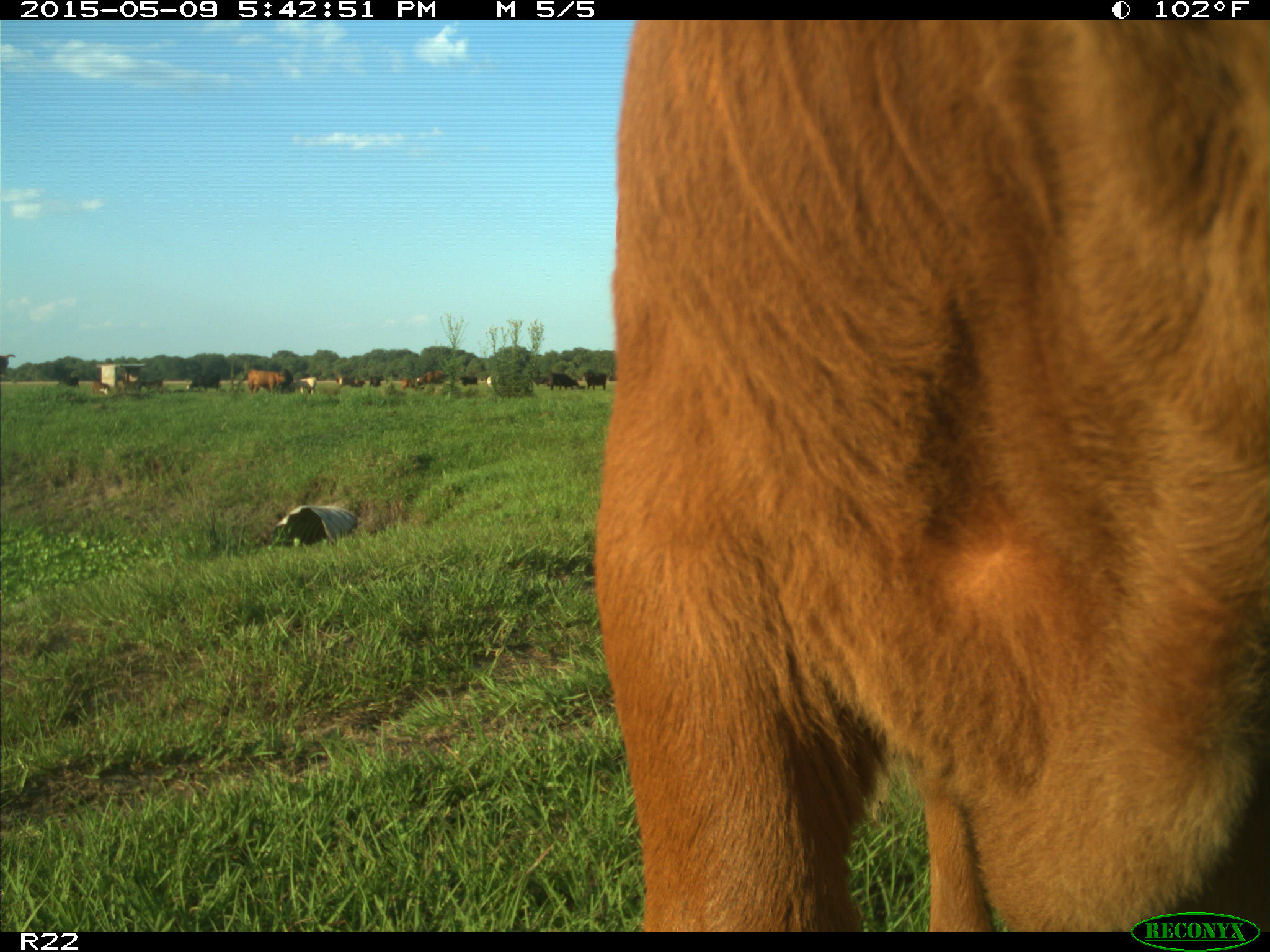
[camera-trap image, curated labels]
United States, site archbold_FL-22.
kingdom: Animalia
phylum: Chordata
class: Mammalia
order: Artiodactyla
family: Bovidae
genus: Bos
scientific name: Bos taurus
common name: domestic cow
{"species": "Bos taurus (domestic cow)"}